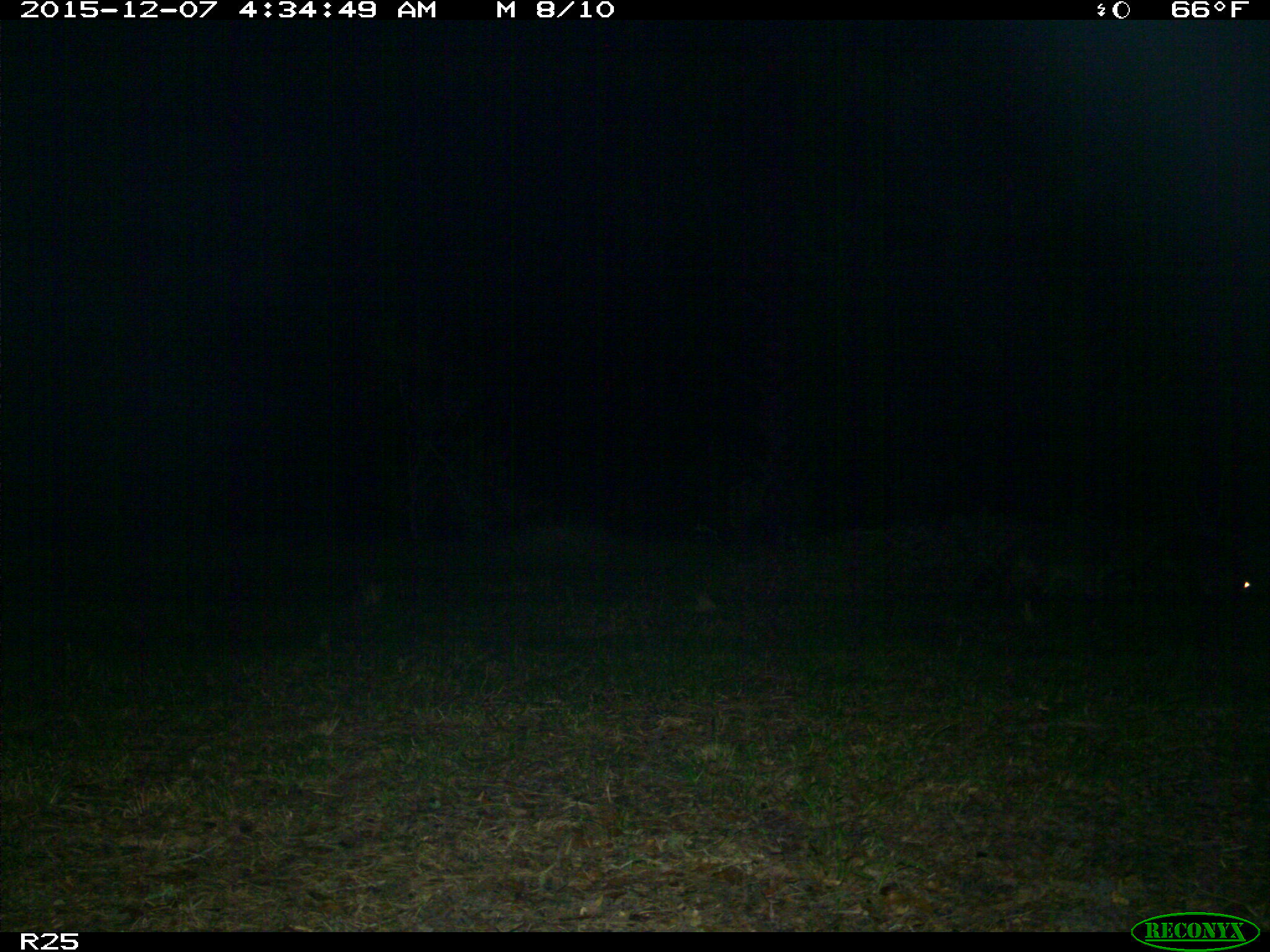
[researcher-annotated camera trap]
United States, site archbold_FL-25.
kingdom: Animalia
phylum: Chordata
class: Mammalia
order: Carnivora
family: Procyonidae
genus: Procyon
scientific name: Procyon lotor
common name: common raccoon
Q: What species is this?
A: Procyon lotor (common raccoon).